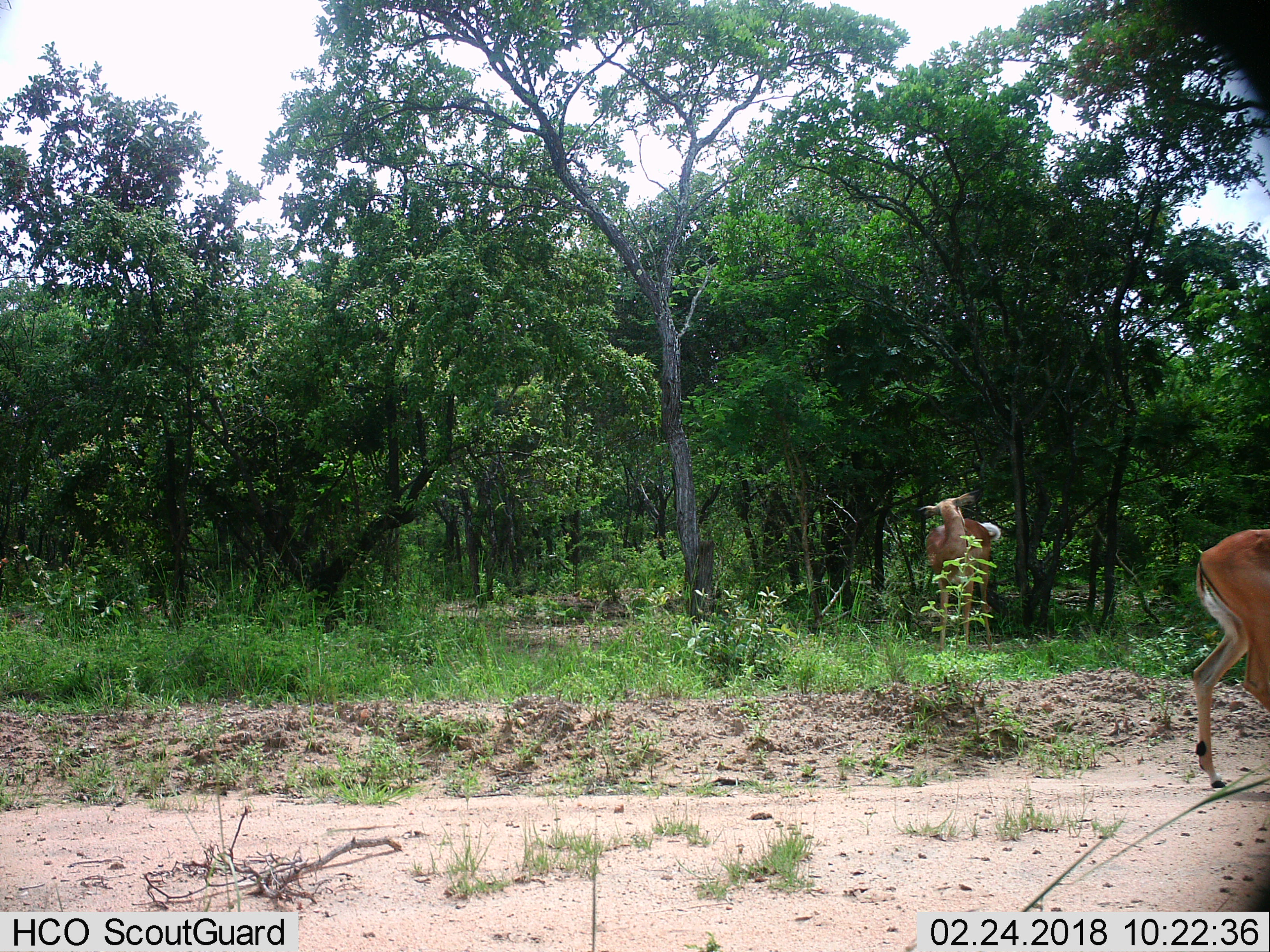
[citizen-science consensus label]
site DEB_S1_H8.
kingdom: Animalia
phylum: Chordata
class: Mammalia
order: Artiodactyla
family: Bovidae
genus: Aepyceros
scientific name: Aepyceros melampus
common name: impala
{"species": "impala (Aepyceros melampus)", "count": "2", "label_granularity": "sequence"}